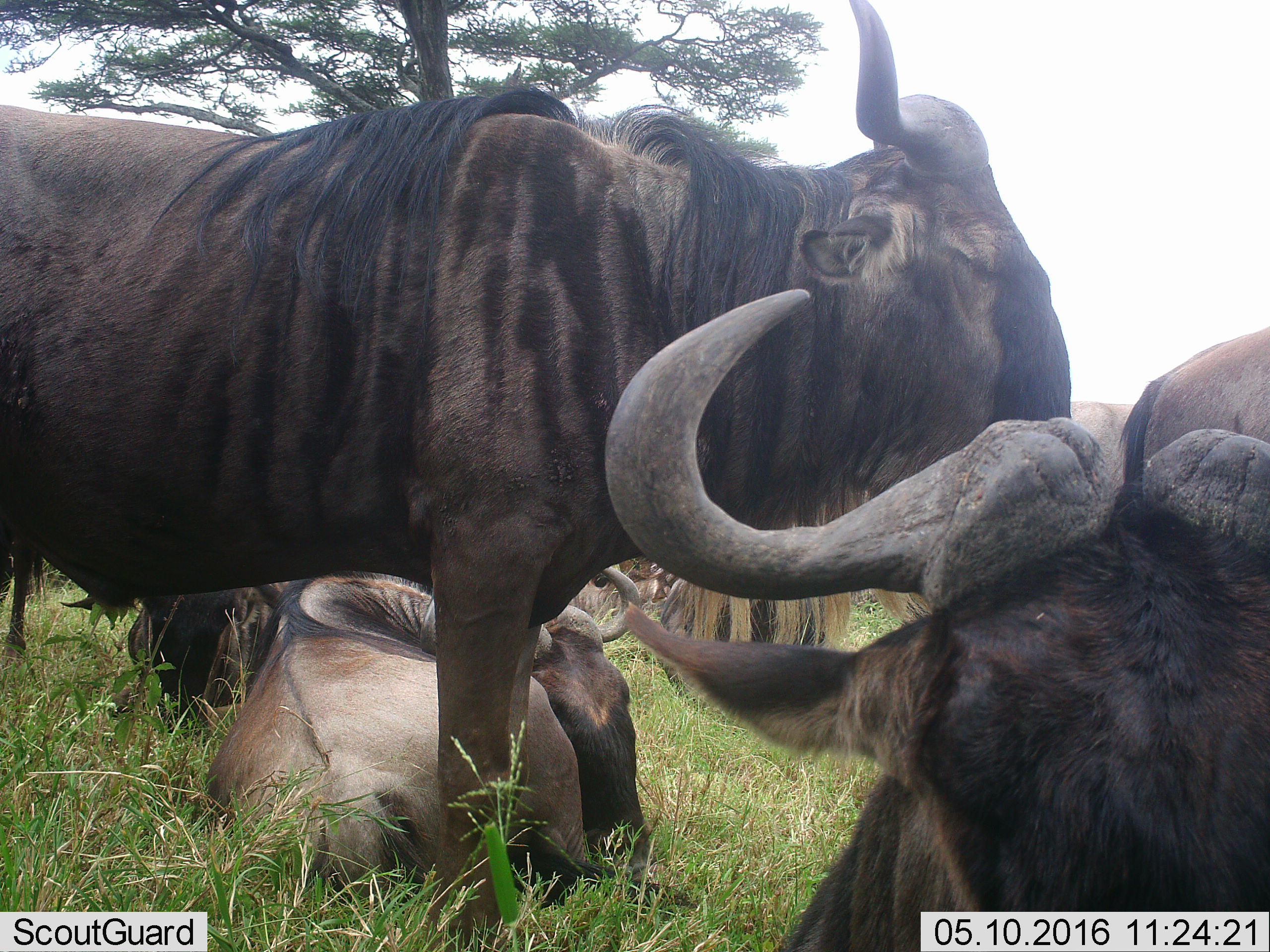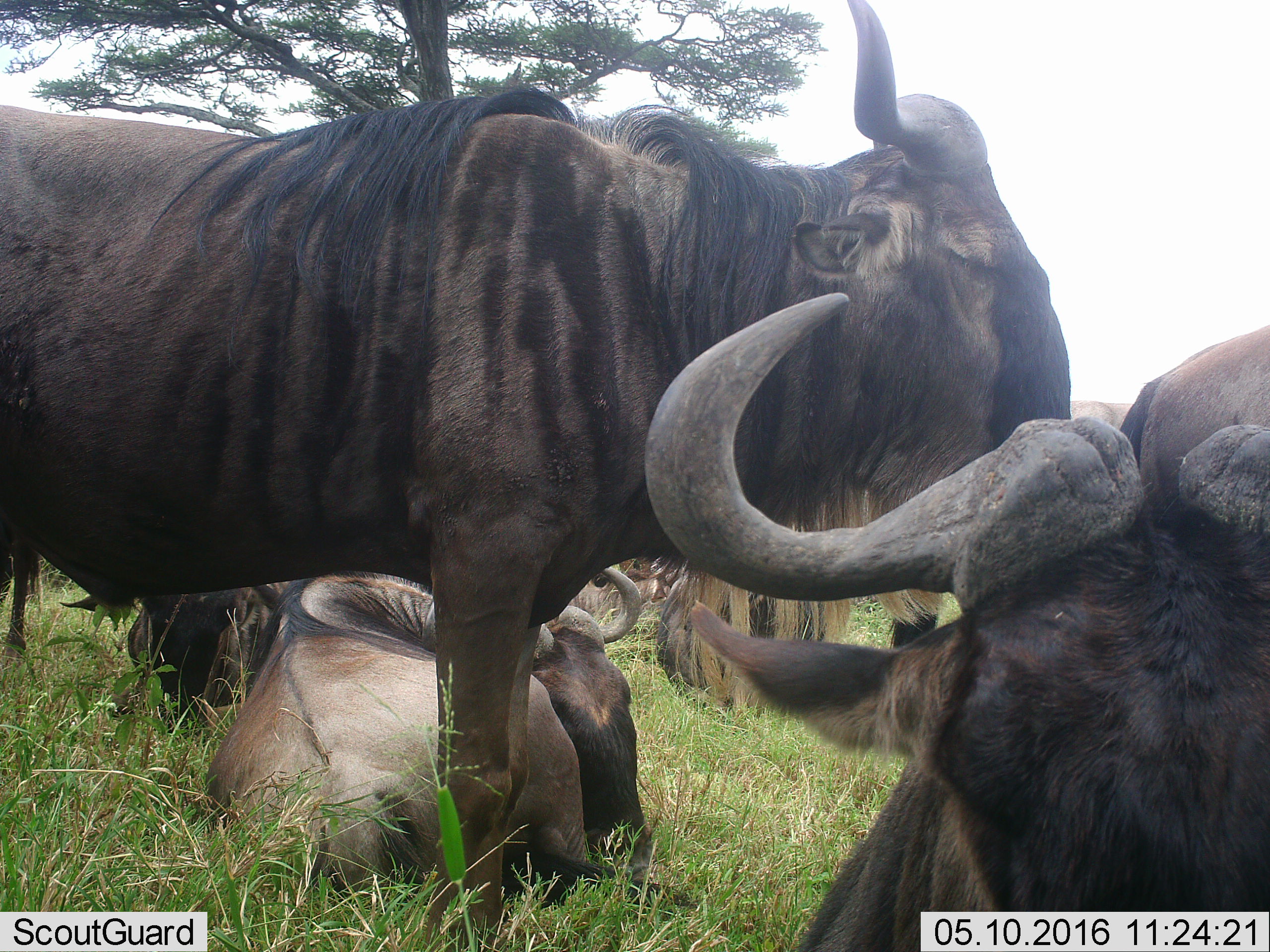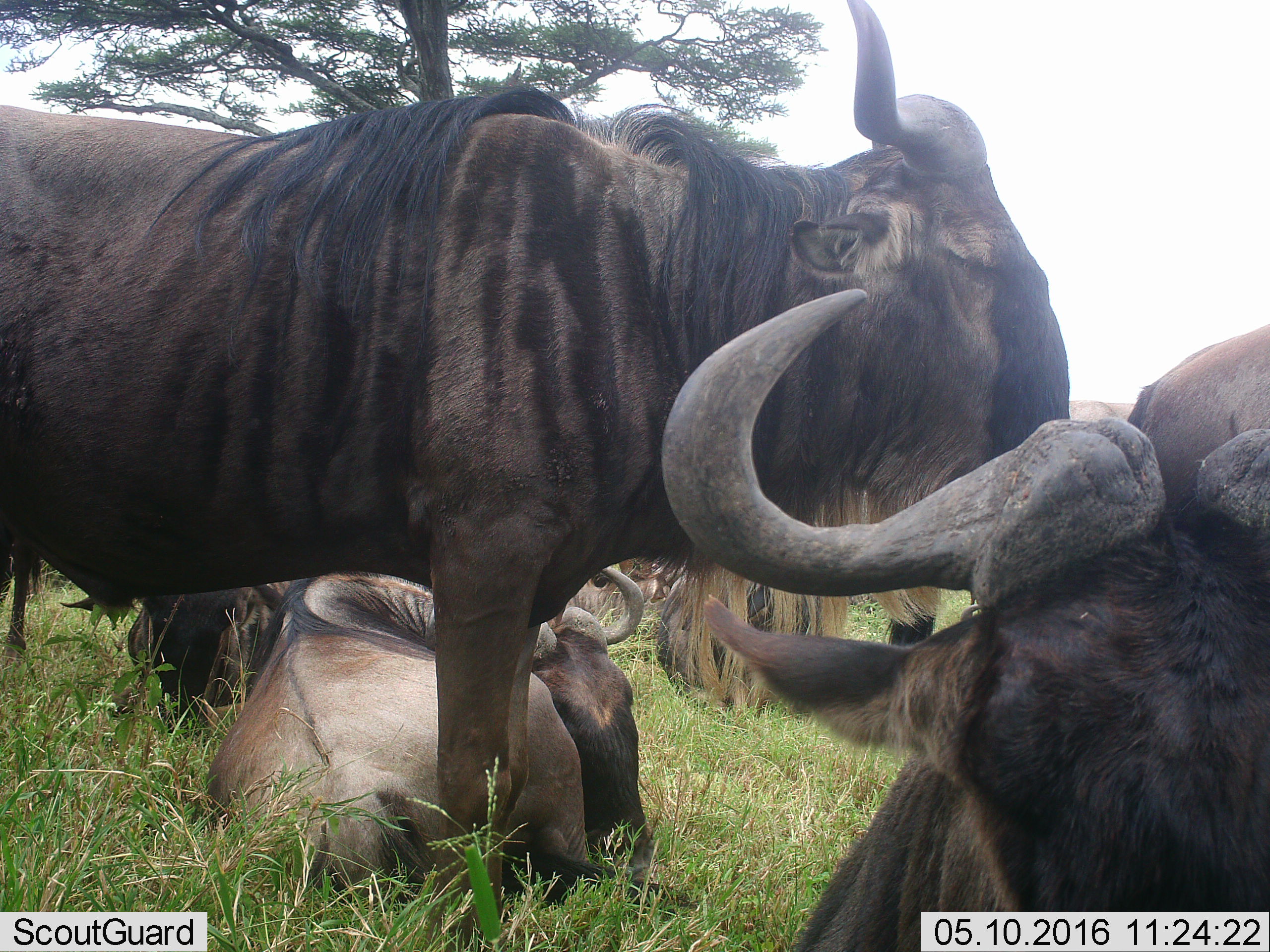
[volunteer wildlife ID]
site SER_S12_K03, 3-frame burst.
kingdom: Animalia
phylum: Chordata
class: Mammalia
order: Artiodactyla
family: Bovidae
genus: Connochaetes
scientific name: Connochaetes taurinus taurinus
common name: blue wildebeest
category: wildebeestblue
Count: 5.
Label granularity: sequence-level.